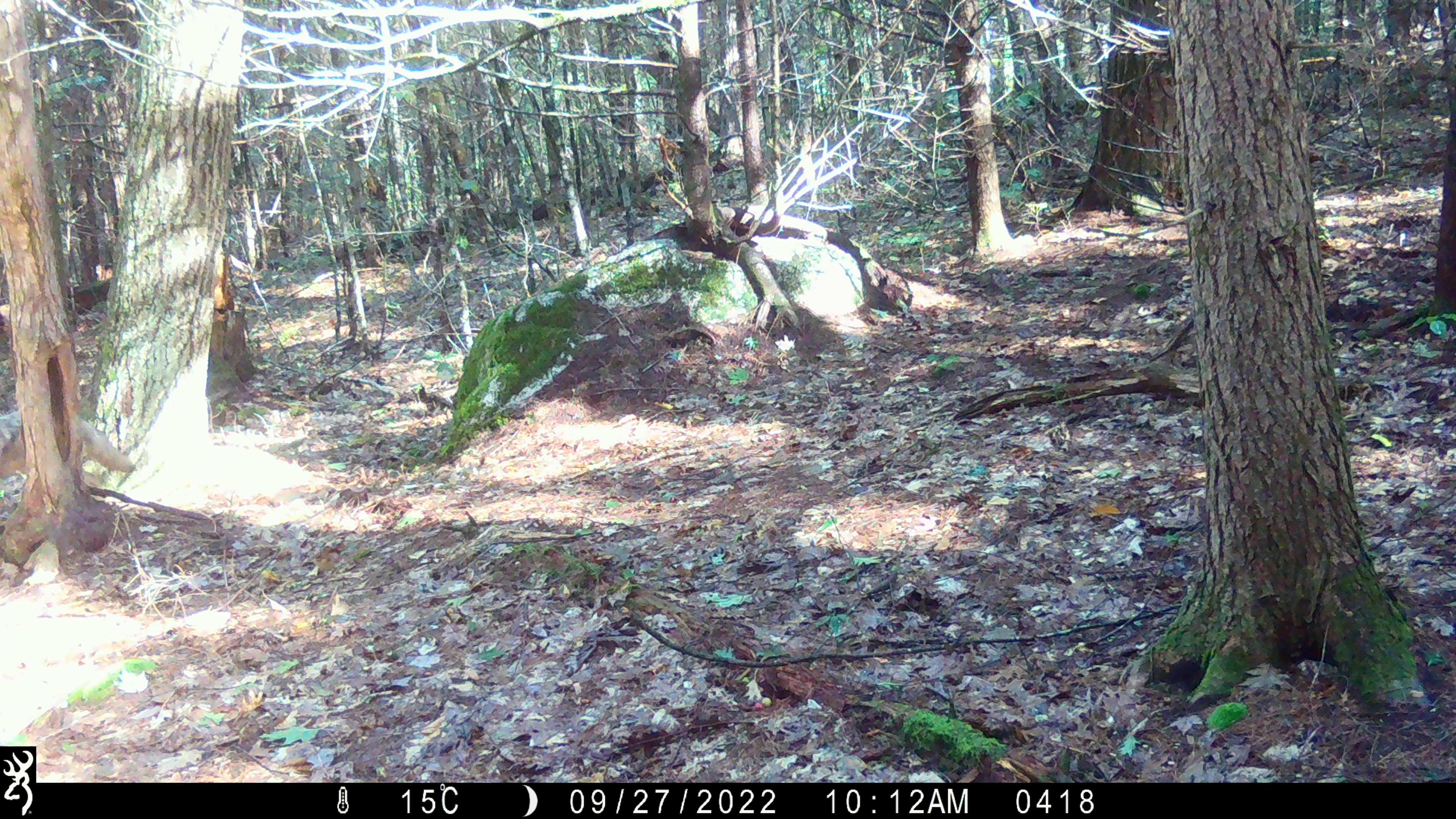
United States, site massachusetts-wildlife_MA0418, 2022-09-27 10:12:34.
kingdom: Animalia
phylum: Chordata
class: Mammalia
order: Carnivora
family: Canidae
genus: Canis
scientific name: Canis latrans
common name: coyote